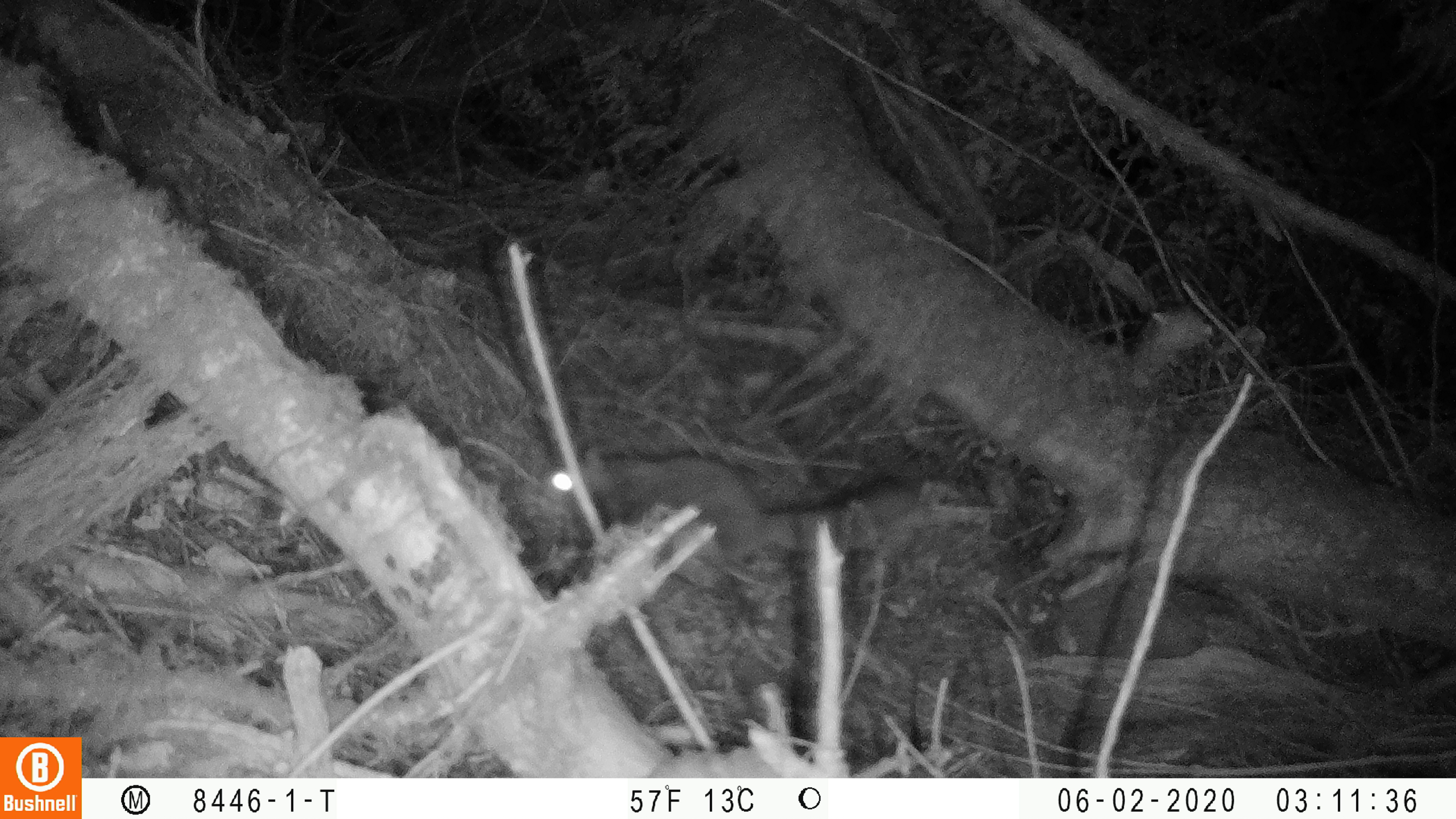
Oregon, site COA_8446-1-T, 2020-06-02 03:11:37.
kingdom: Animalia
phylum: Chordata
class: Mammalia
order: Rodentia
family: Sciuridae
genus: Glaucomys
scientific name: Glaucomys oregonensis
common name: humboldt's flying squirrel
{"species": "humboldt's flying squirrel (Glaucomys oregonensis)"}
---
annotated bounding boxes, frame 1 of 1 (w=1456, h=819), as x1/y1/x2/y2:
humboldt's flying squirrel: 532/440/935/578